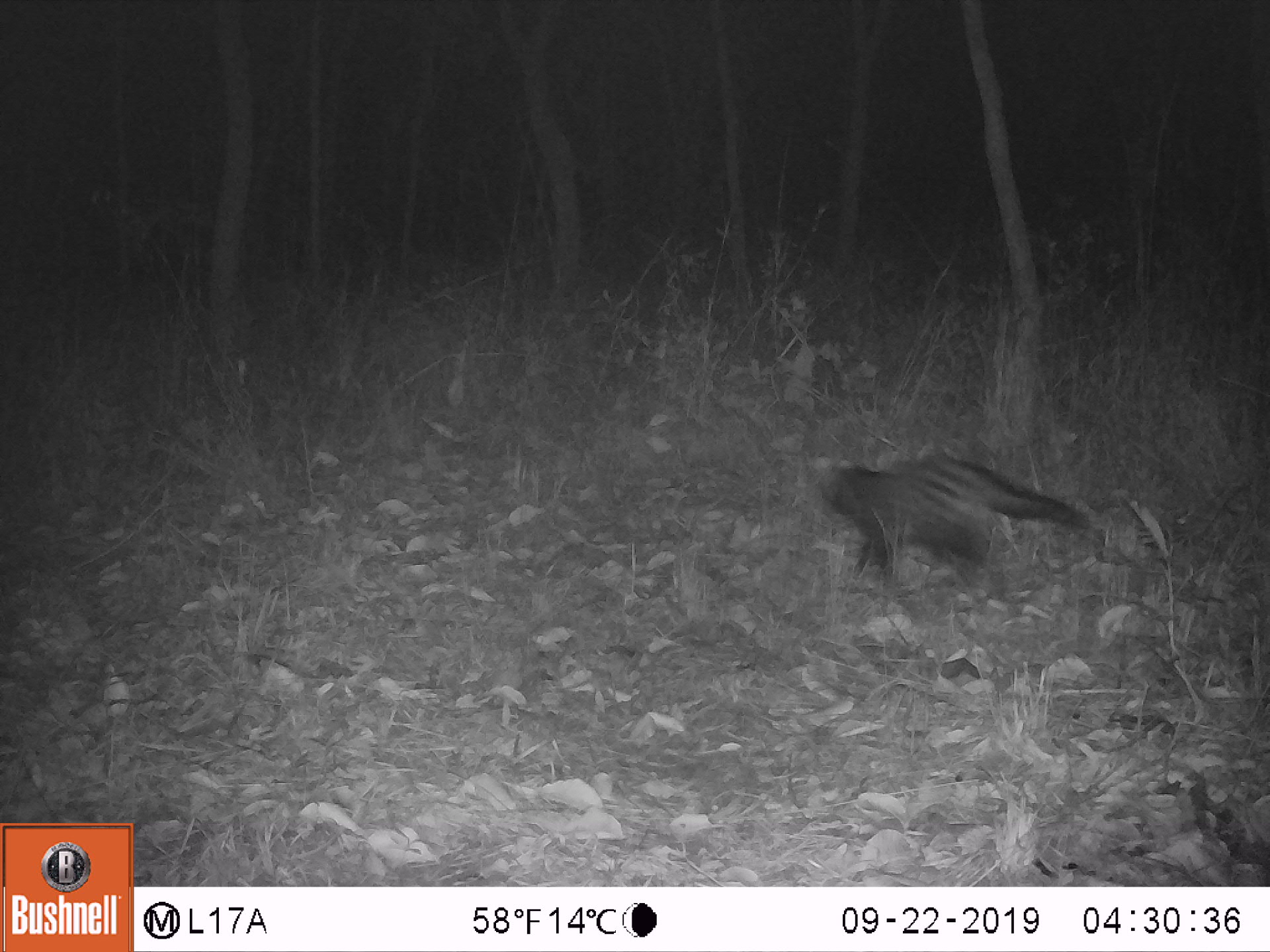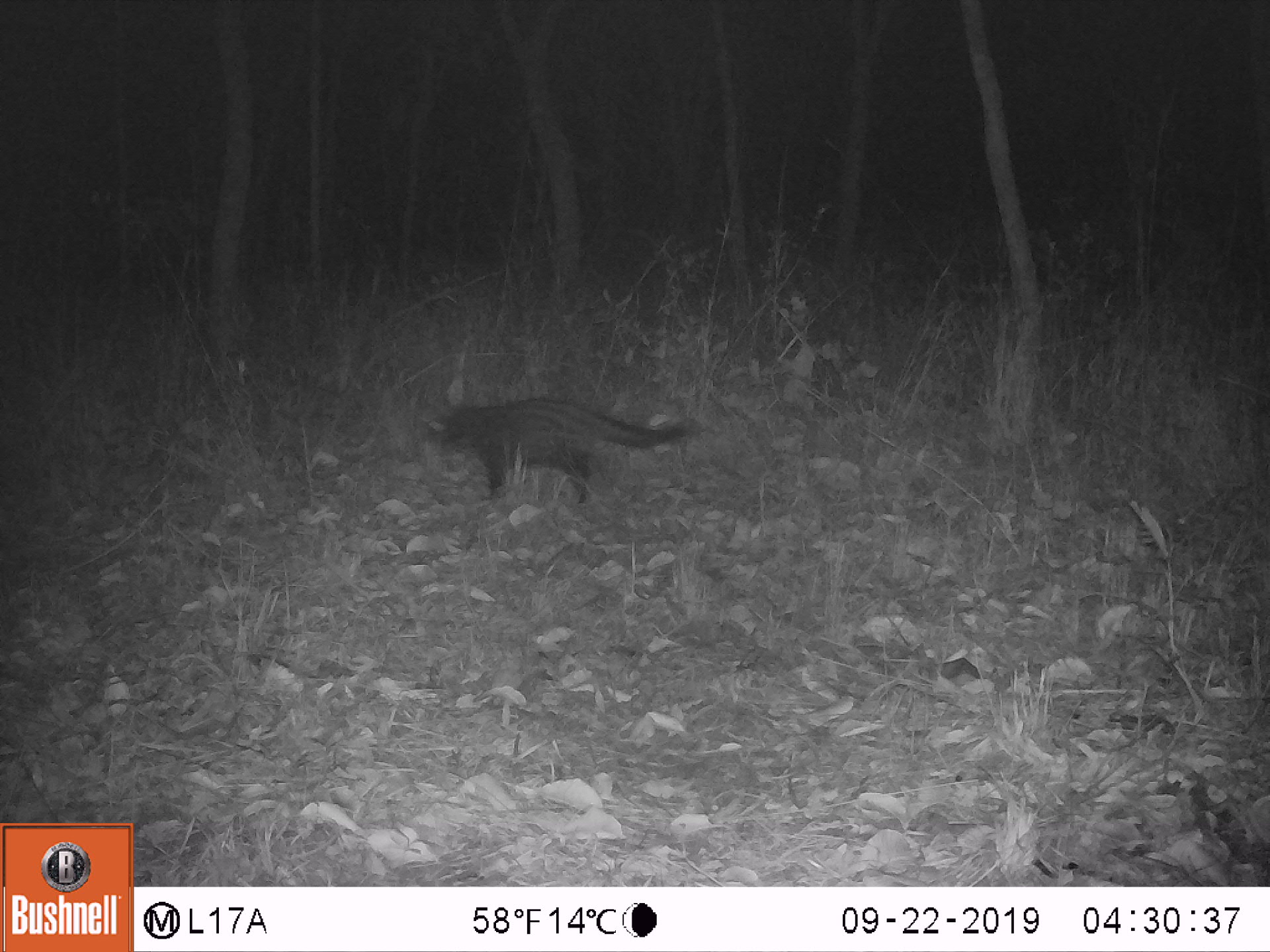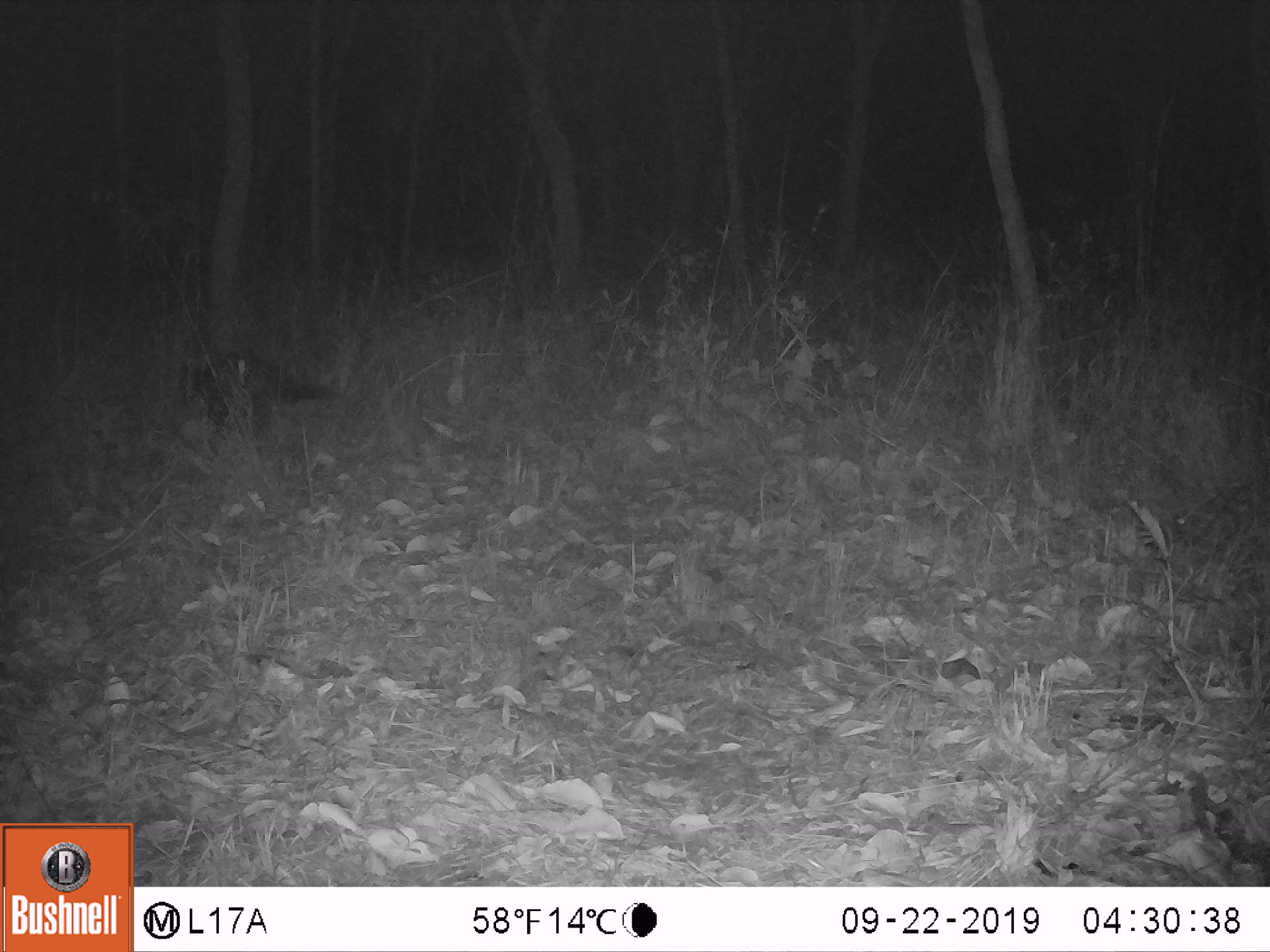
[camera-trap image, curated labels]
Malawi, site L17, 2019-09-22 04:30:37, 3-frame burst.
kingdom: Animalia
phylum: Chordata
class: Mammalia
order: Carnivora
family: Viverridae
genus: Civettictis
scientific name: Civettictis civetta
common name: african civet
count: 1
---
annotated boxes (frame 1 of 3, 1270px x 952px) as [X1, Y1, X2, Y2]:
african civet: [813, 463, 1101, 567]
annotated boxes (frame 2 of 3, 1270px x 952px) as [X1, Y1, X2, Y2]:
african civet: [410, 379, 688, 495]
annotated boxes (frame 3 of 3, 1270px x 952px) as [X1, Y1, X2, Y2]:
african civet: [172, 343, 342, 422]